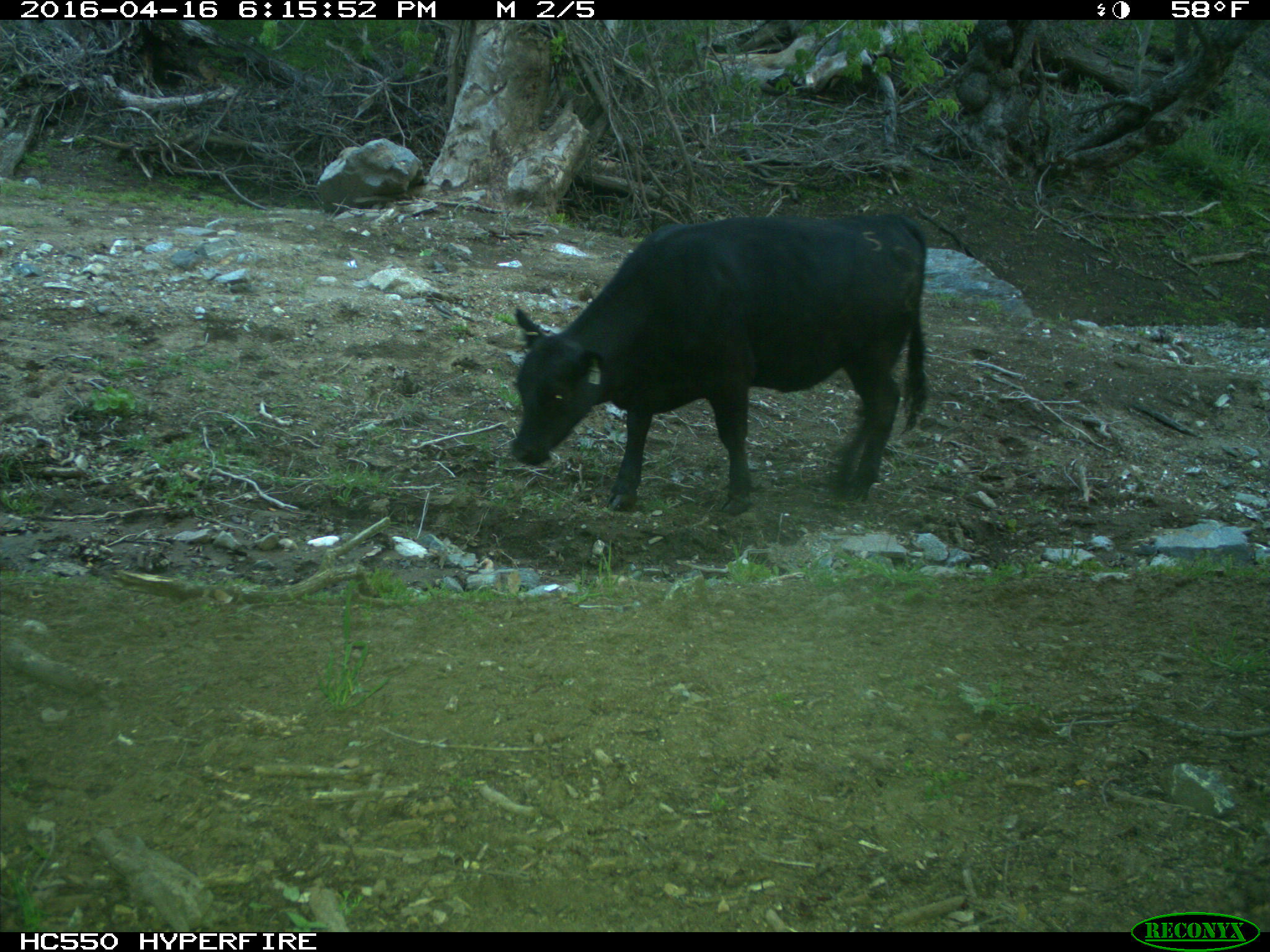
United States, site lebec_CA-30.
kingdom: Animalia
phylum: Chordata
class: Mammalia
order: Artiodactyla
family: Bovidae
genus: Bos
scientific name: Bos taurus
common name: domestic cow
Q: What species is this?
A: Bos taurus (domestic cow).